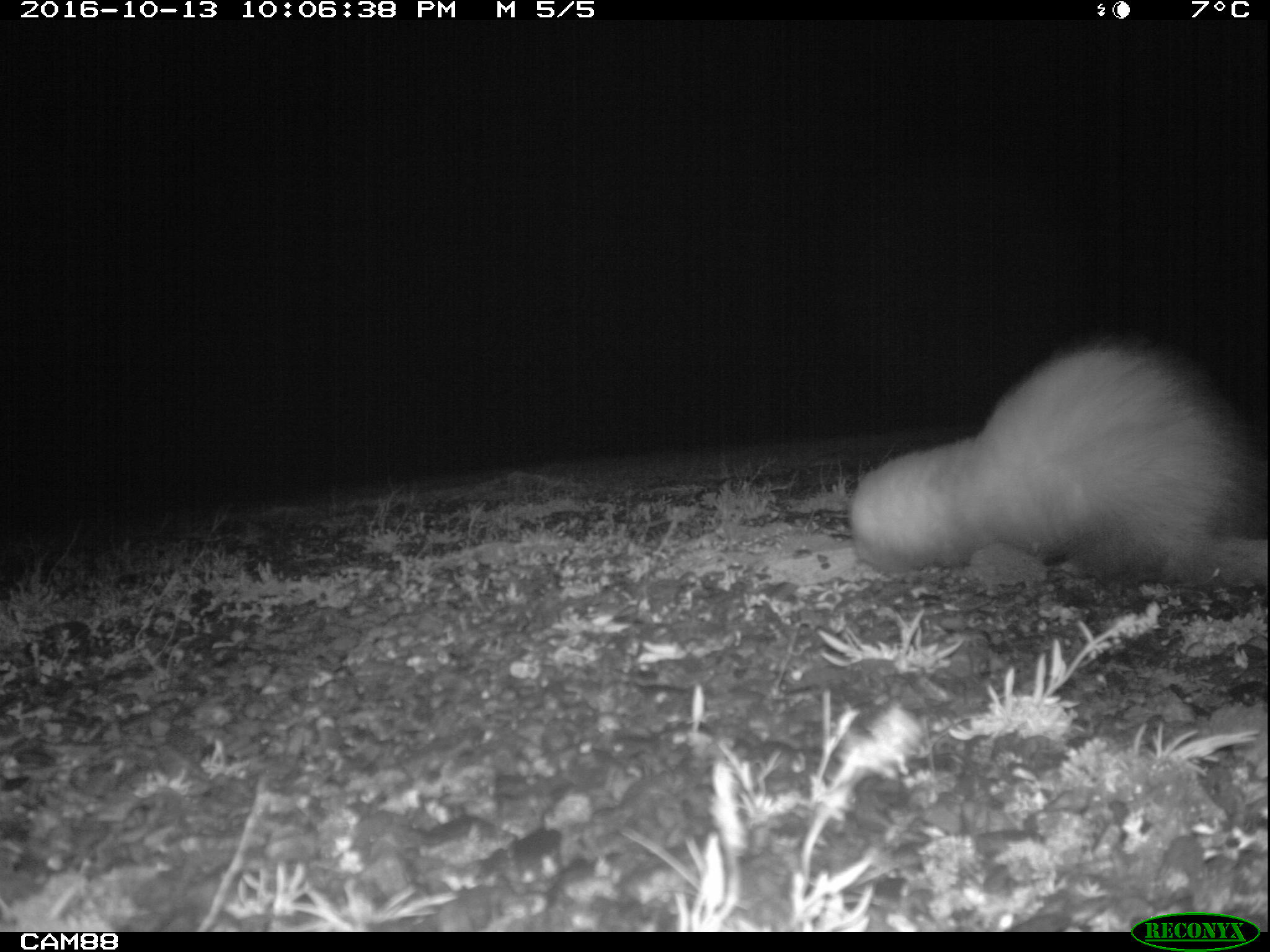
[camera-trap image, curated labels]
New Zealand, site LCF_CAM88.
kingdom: Animalia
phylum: Chordata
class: Mammalia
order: Carnivora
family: Mustelidae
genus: Mustela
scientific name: Mustela furo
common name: ferret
Ferret (Mustela furo).